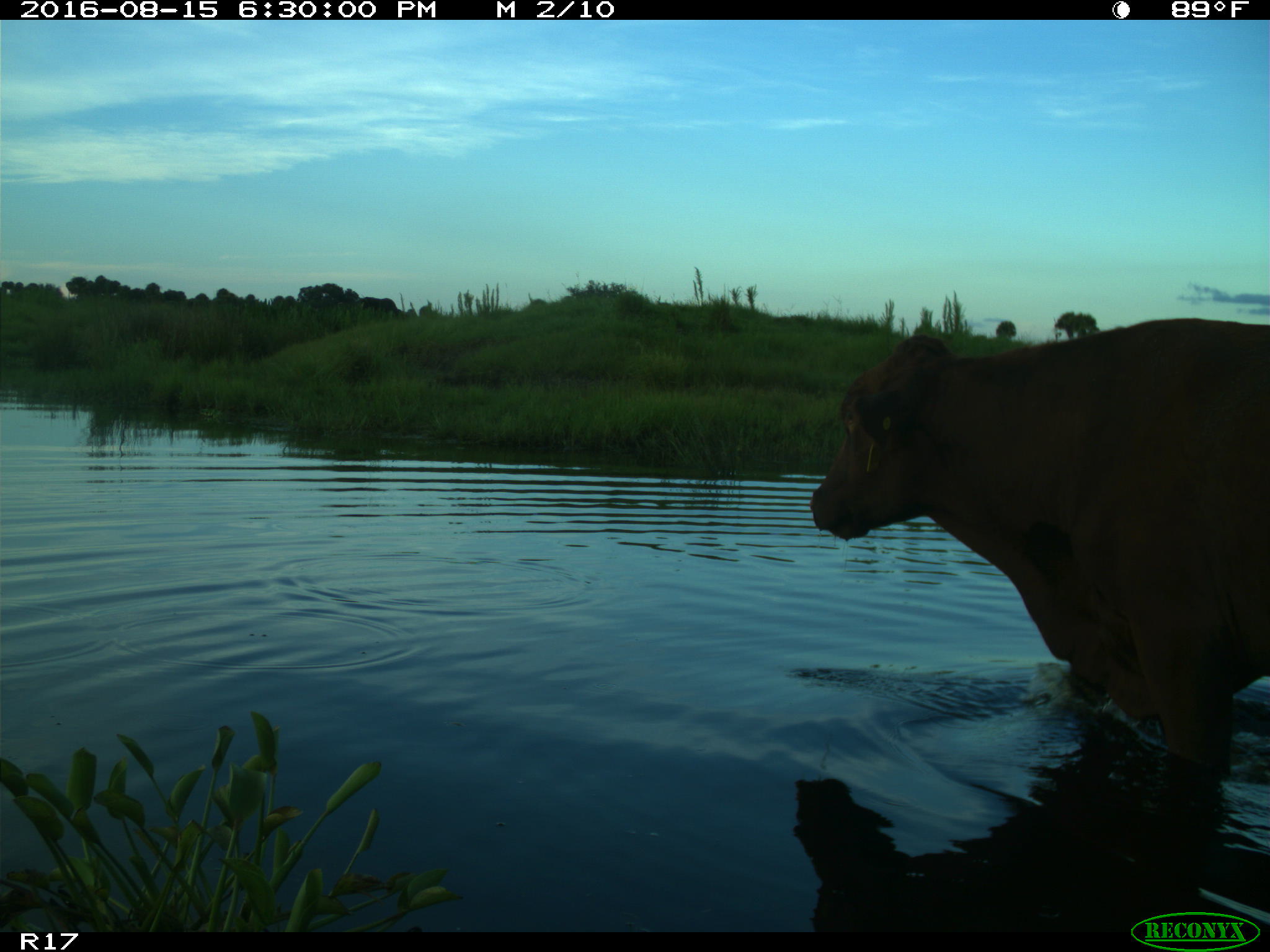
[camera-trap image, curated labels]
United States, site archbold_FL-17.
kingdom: Animalia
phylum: Chordata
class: Mammalia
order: Artiodactyla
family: Bovidae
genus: Bos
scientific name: Bos taurus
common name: domestic cow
Bos taurus (domestic cow).